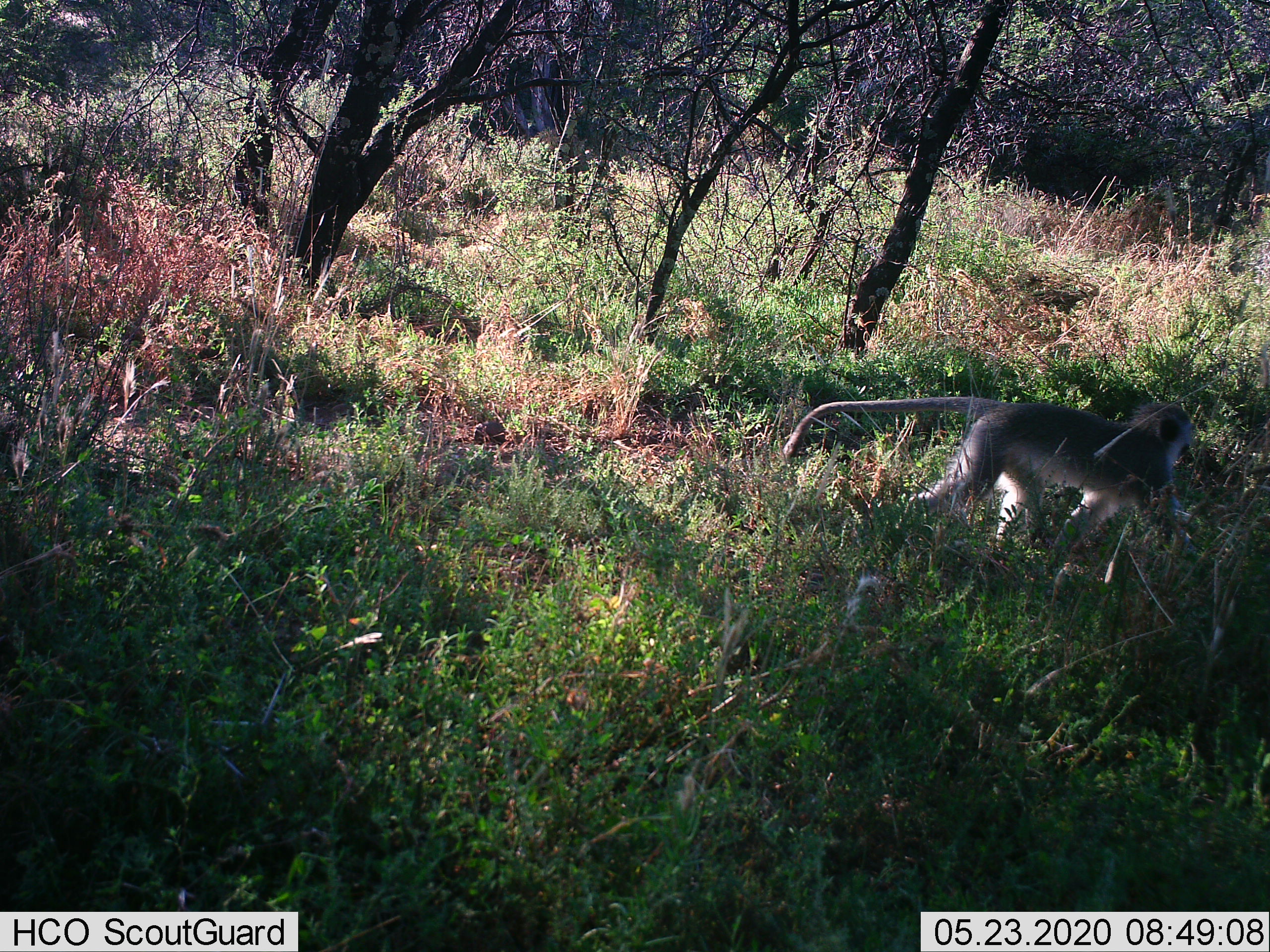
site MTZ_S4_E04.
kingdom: Animalia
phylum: Chordata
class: Mammalia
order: Primates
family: Cercopithecidae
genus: Chlorocebus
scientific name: Chlorocebus pygerythrus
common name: vervet monkey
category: monkeyvervet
Monkeyvervet (vervet monkey) (Chlorocebus pygerythrus), count 1. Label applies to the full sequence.